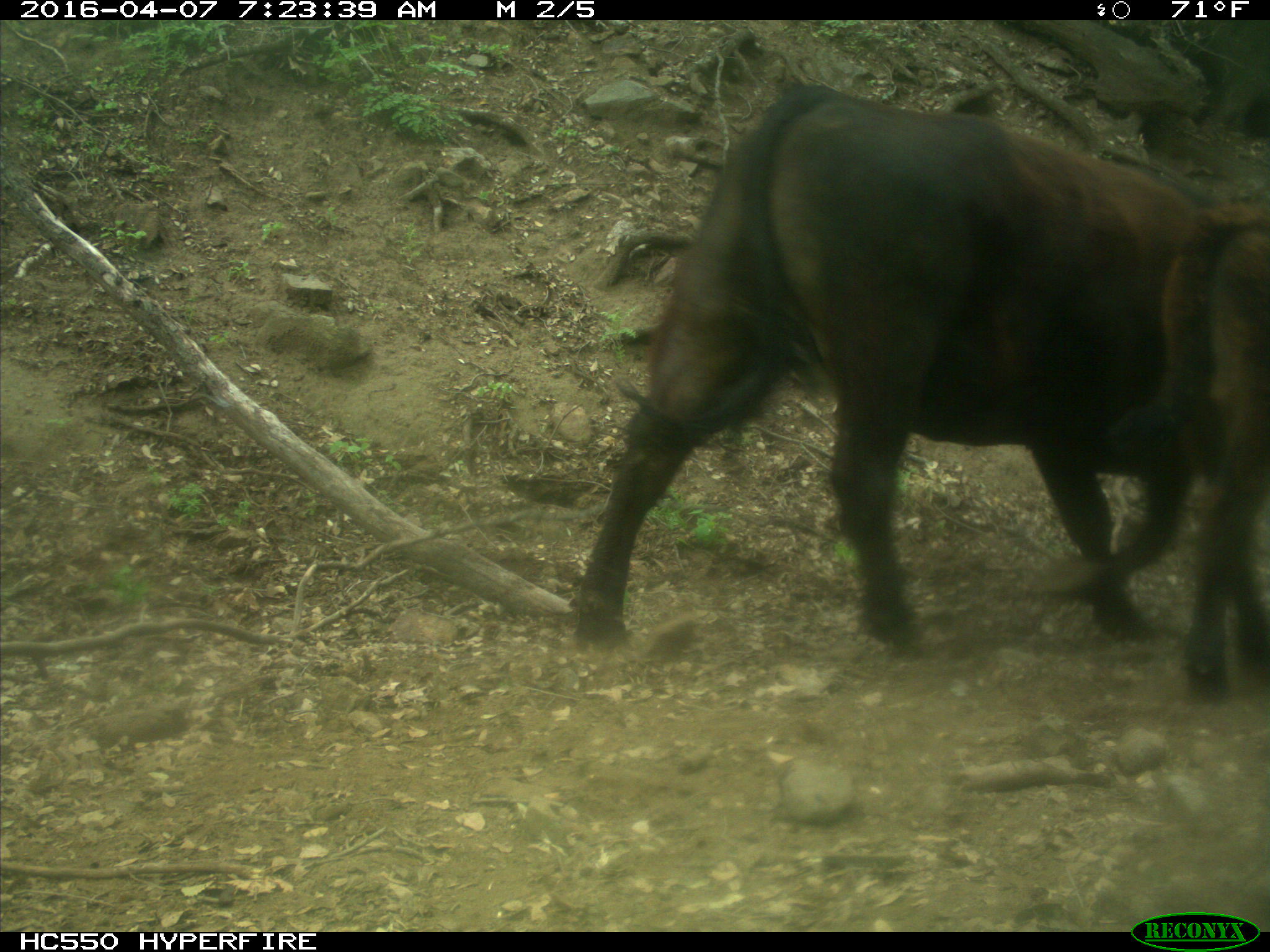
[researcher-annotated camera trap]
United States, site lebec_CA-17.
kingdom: Animalia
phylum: Chordata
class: Mammalia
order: Artiodactyla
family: Bovidae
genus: Bos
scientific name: Bos taurus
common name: domestic cow